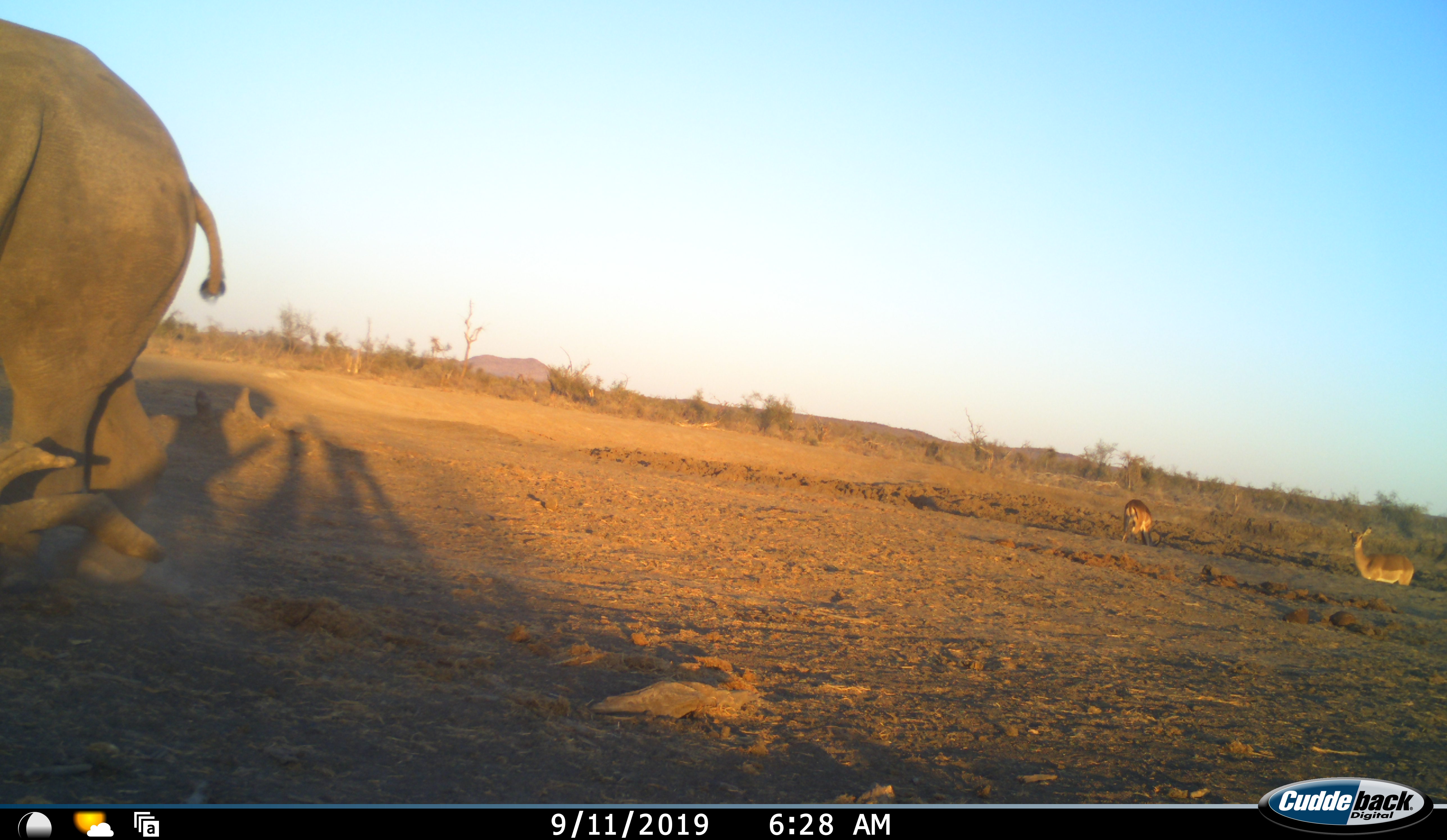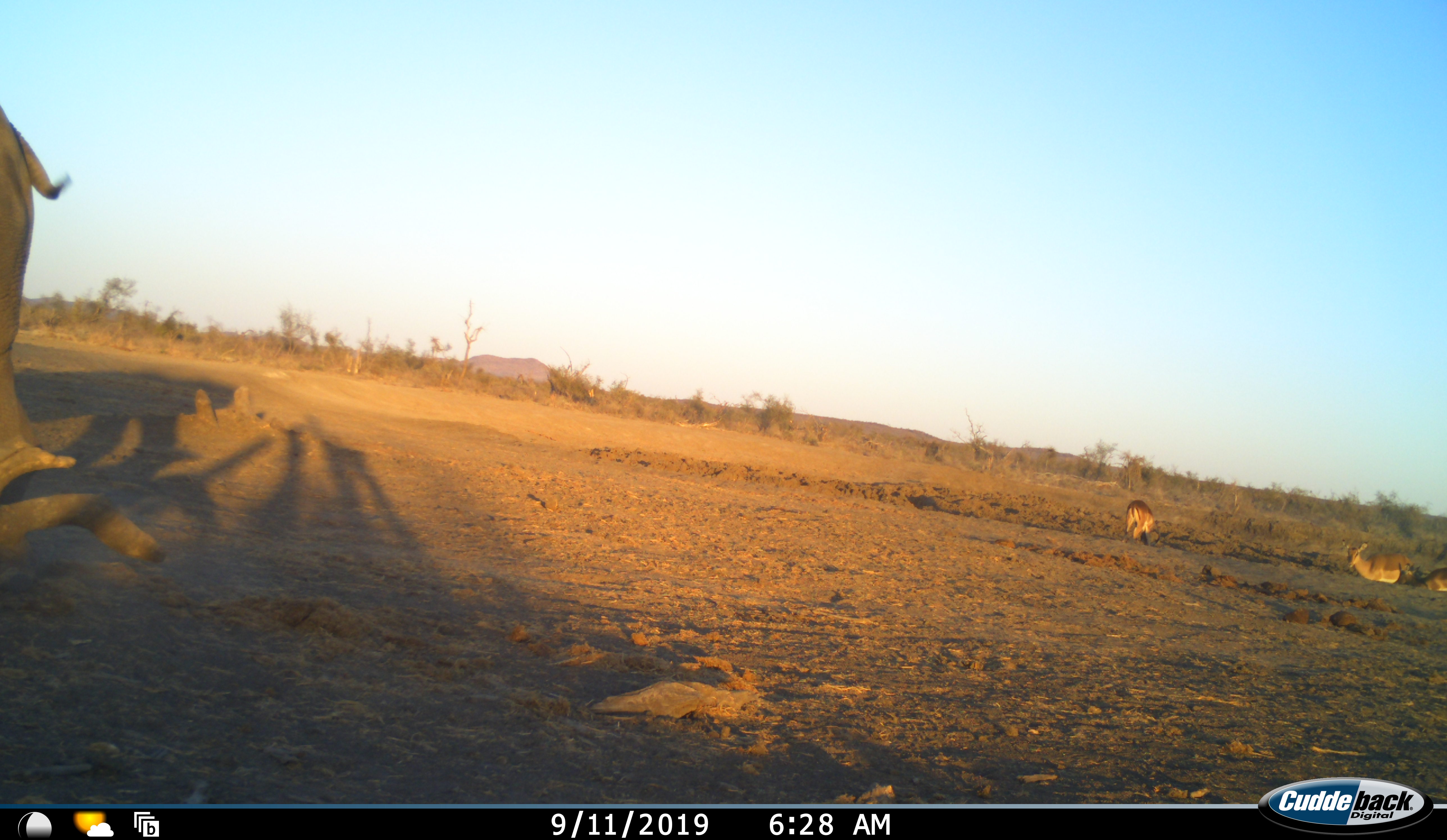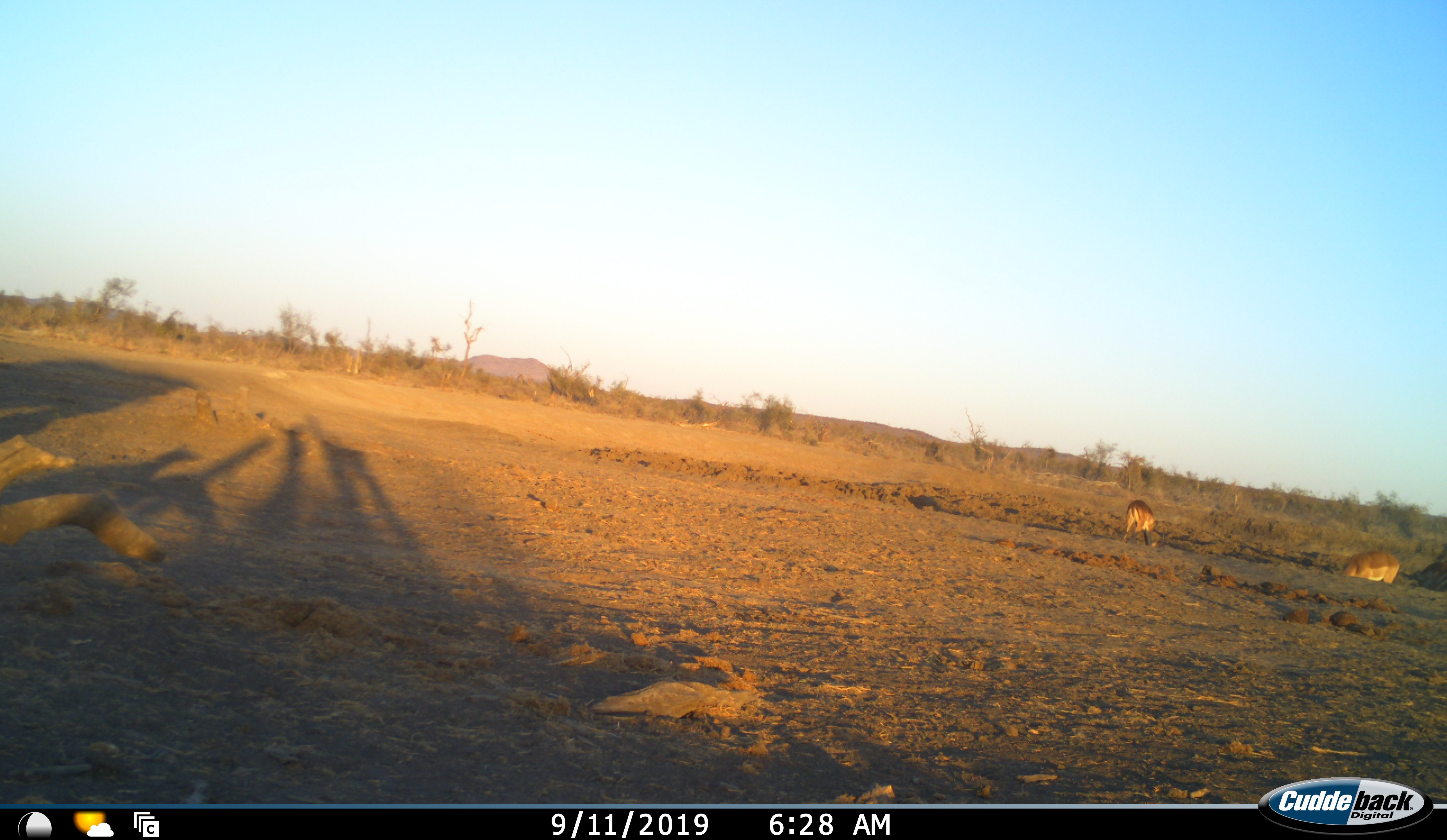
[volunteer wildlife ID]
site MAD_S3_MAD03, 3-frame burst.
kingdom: Animalia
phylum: Chordata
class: Mammalia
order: Proboscidea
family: Elephantidae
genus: Loxodonta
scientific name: Loxodonta africana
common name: african bush elephant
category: elephant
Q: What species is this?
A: Elephant (african bush elephant) (Loxodonta africana).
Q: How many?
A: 1.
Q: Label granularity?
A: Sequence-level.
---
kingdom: Animalia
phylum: Chordata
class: Mammalia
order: Artiodactyla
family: Bovidae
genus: Aepyceros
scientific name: Aepyceros melampus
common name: impala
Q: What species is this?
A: Impala (Aepyceros melampus).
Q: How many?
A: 3.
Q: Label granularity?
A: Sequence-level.